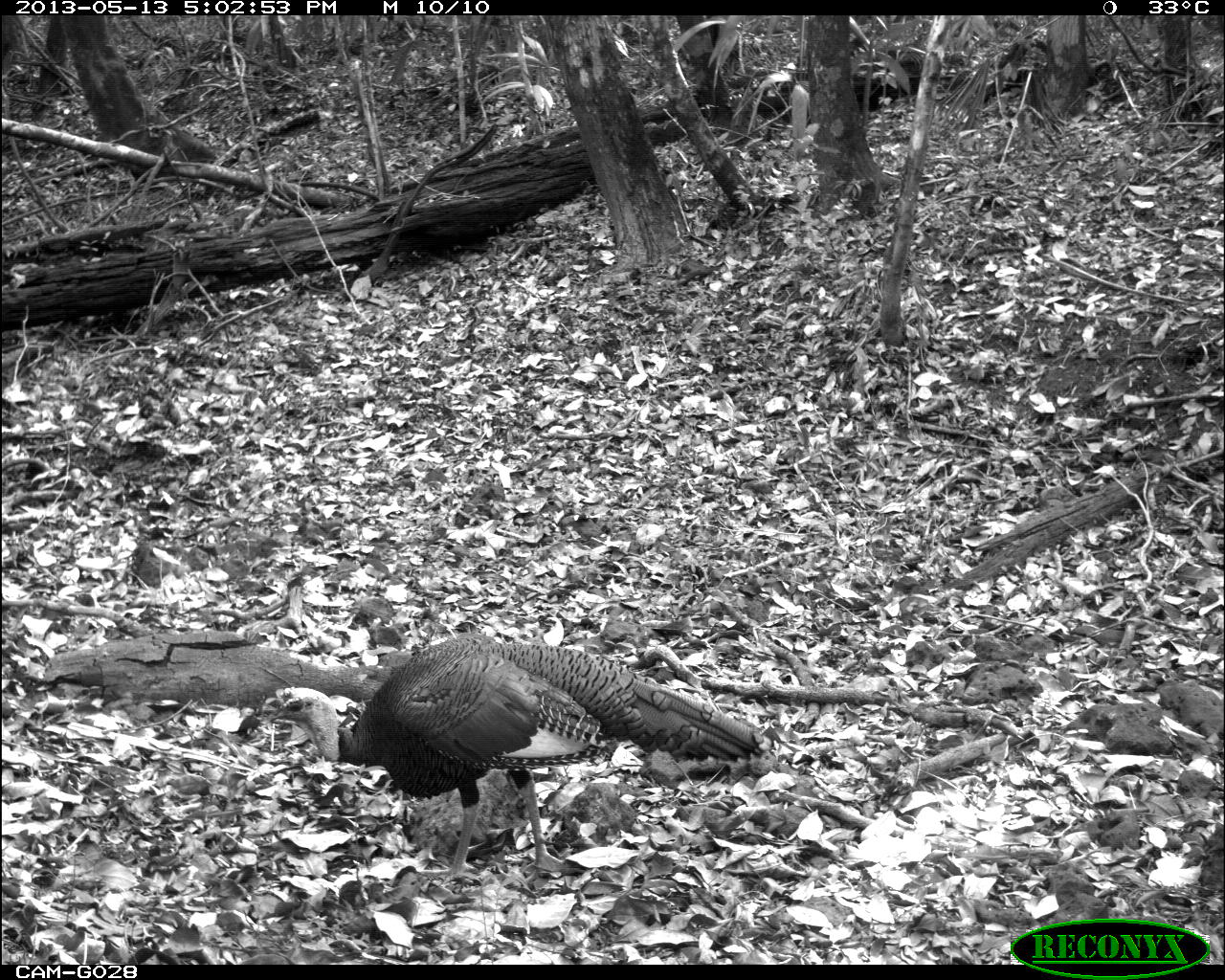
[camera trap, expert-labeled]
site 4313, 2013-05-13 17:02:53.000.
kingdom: Animalia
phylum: Chordata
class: Aves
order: Galliformes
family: Phasianidae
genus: Meleagris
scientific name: Meleagris ocellata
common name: ocellated turkey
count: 1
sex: male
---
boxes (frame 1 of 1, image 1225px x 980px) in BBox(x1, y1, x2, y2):
meleagris ocellata: BBox(231, 630, 778, 892)